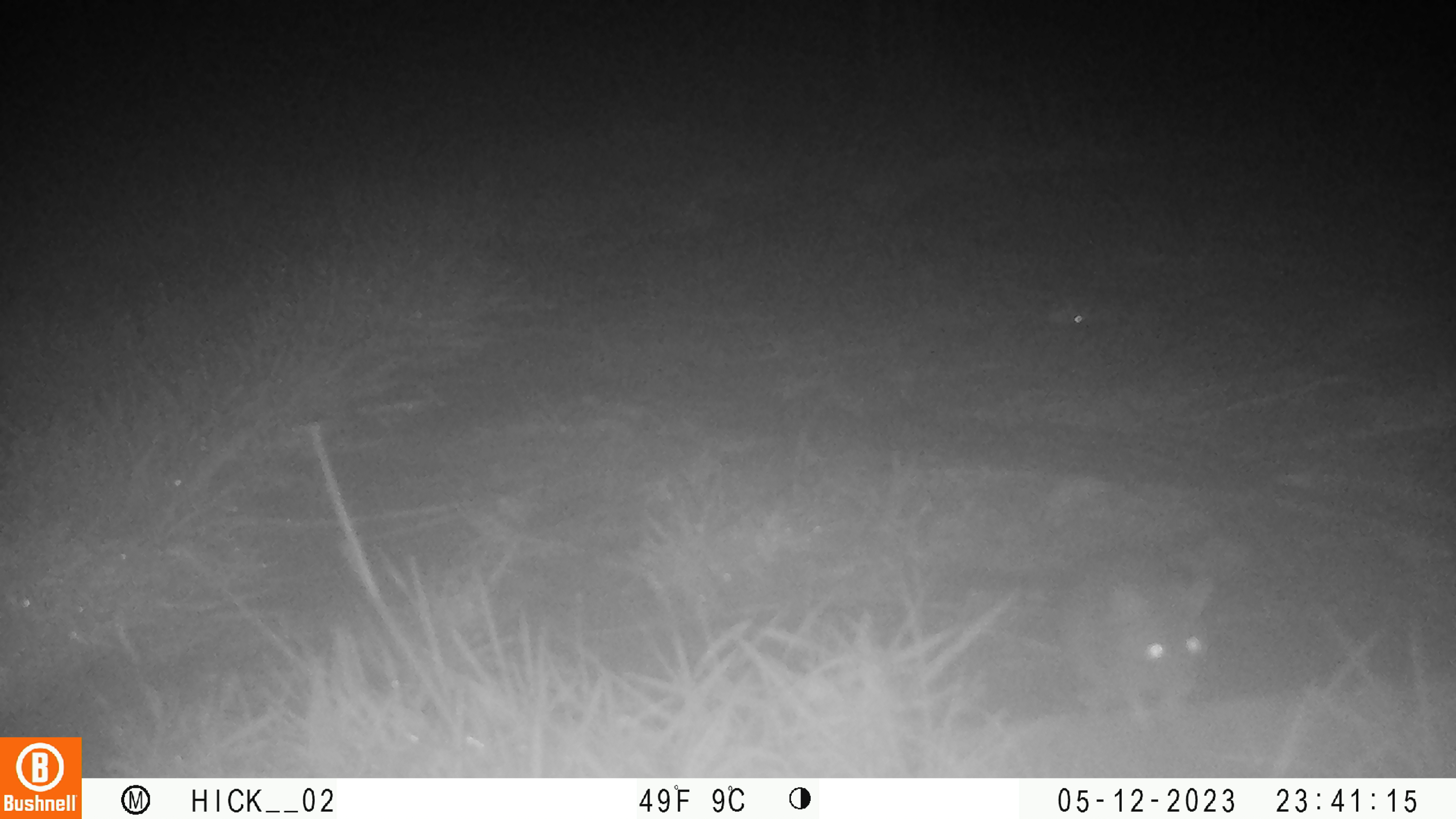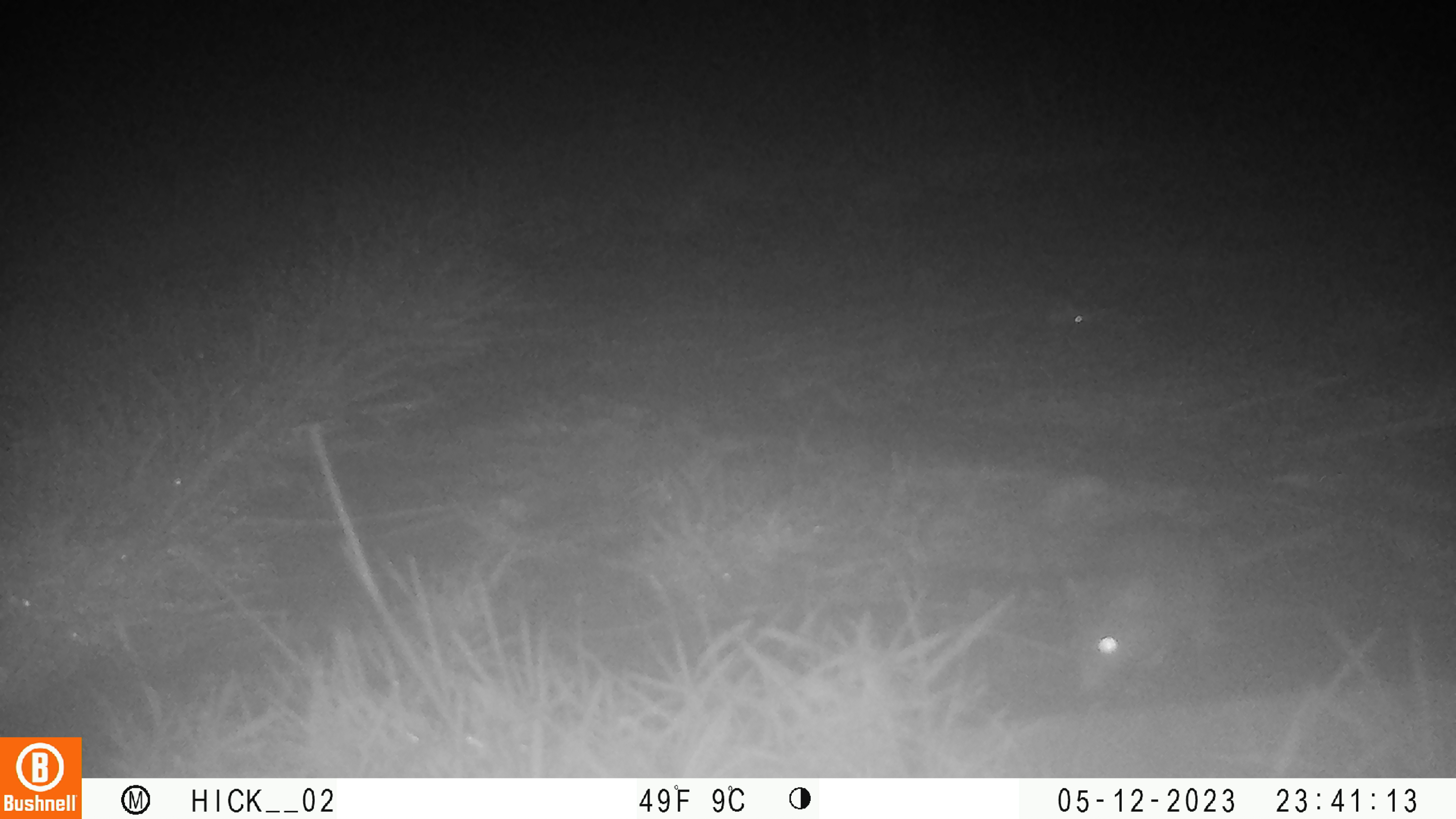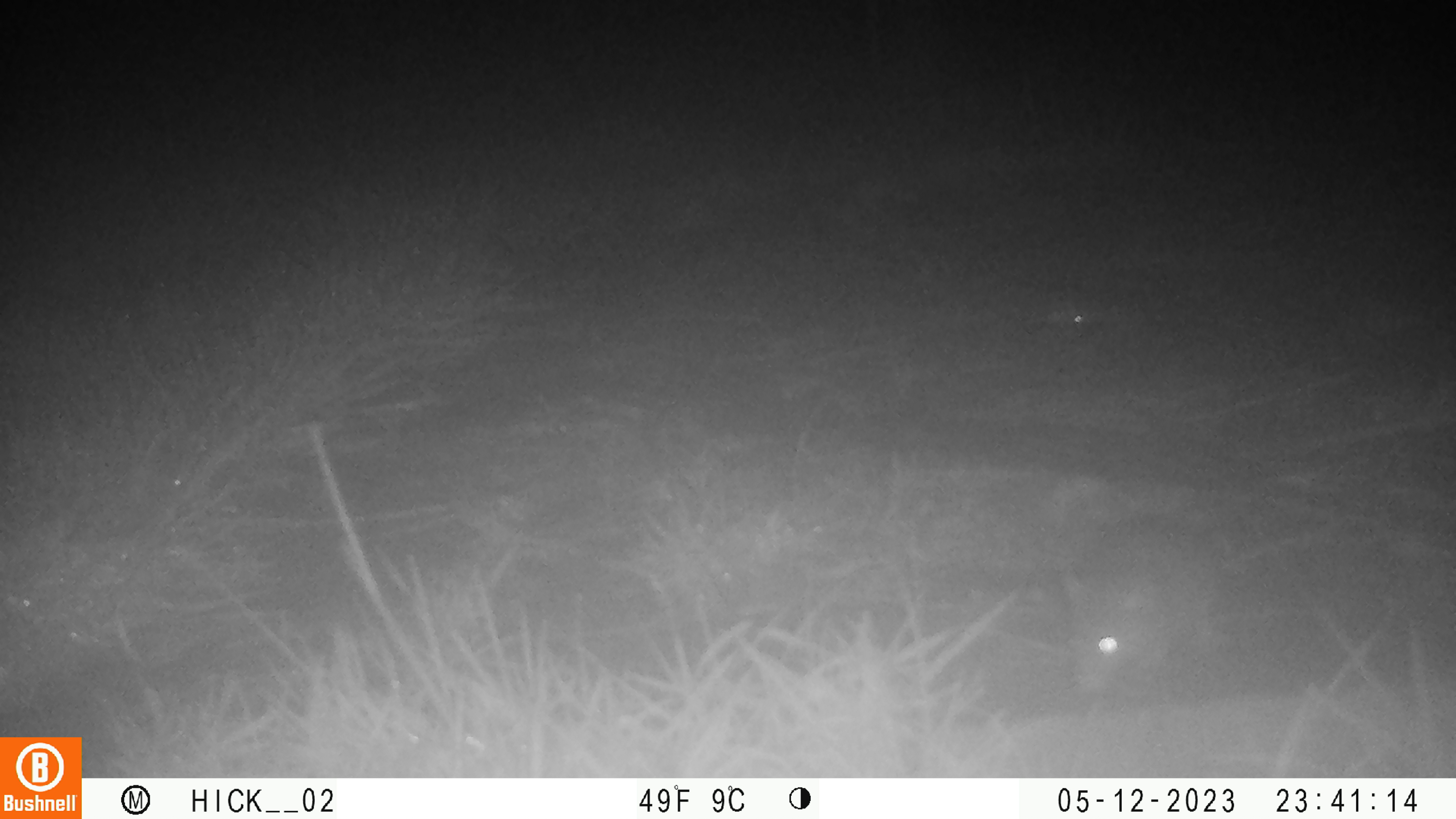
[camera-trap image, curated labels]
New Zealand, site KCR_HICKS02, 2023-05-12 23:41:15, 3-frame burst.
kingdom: Animalia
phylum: Chordata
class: Mammalia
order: Rodentia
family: Muridae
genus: Rattus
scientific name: Rattus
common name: rat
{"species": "rat (Rattus)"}